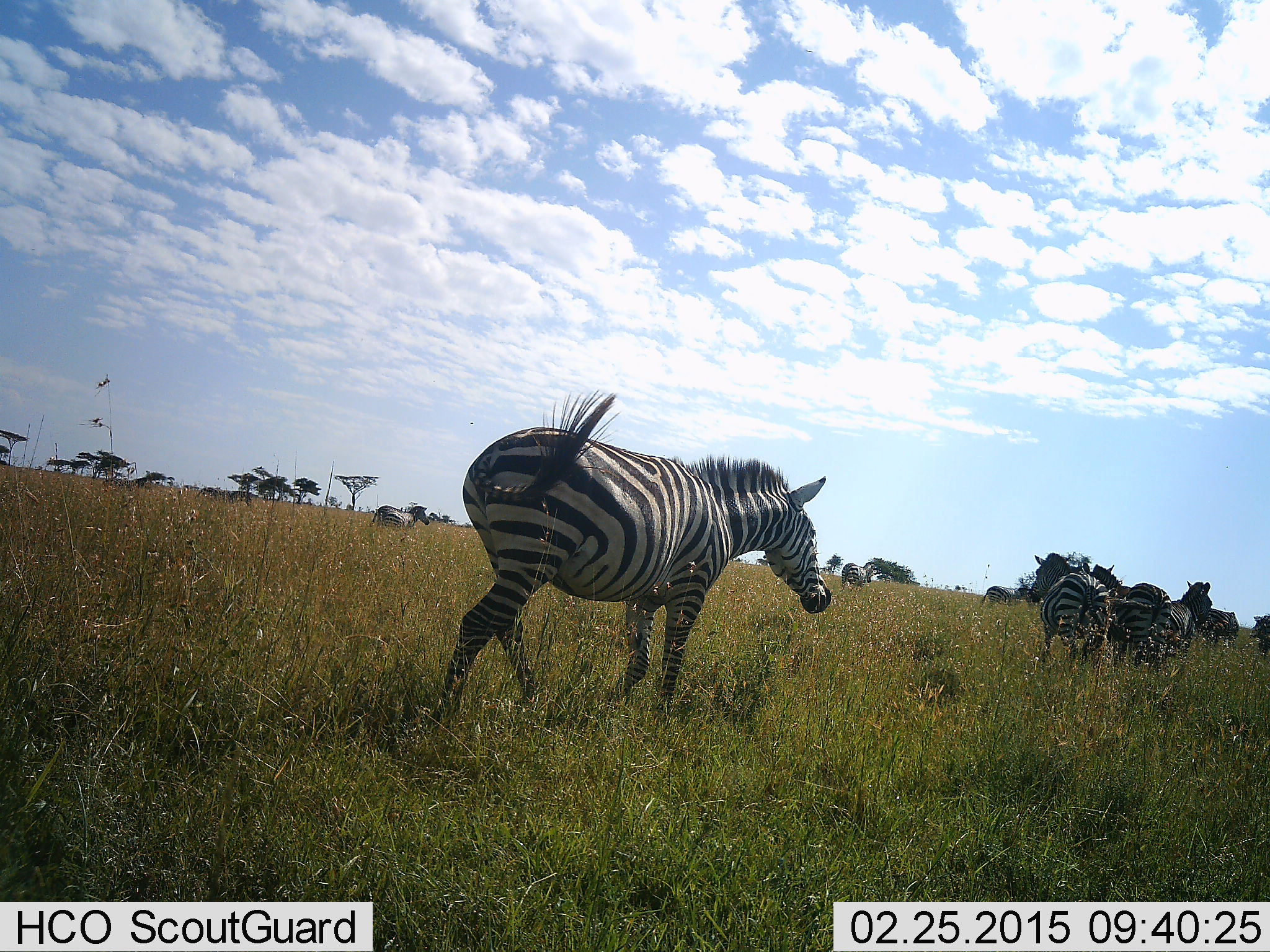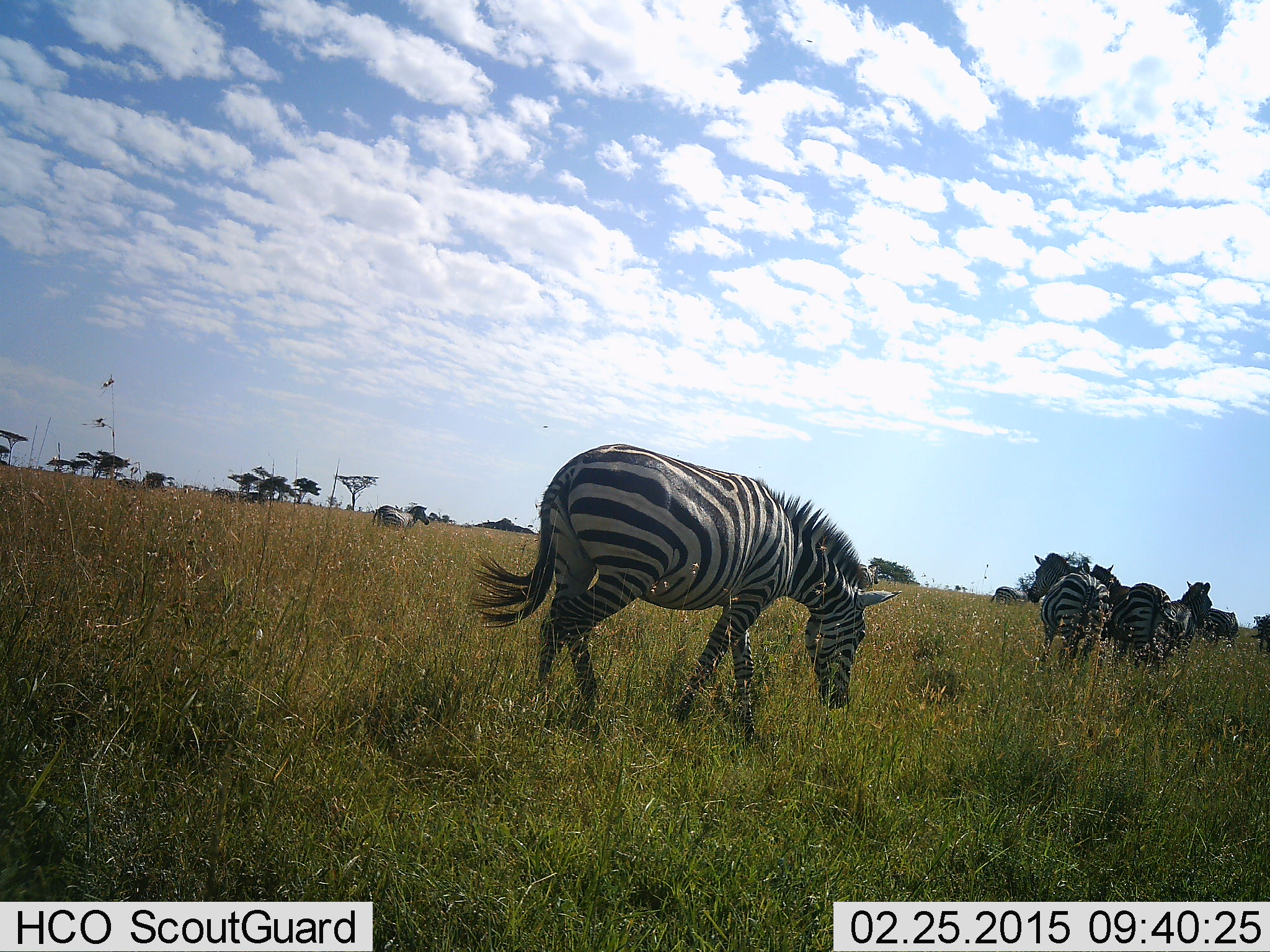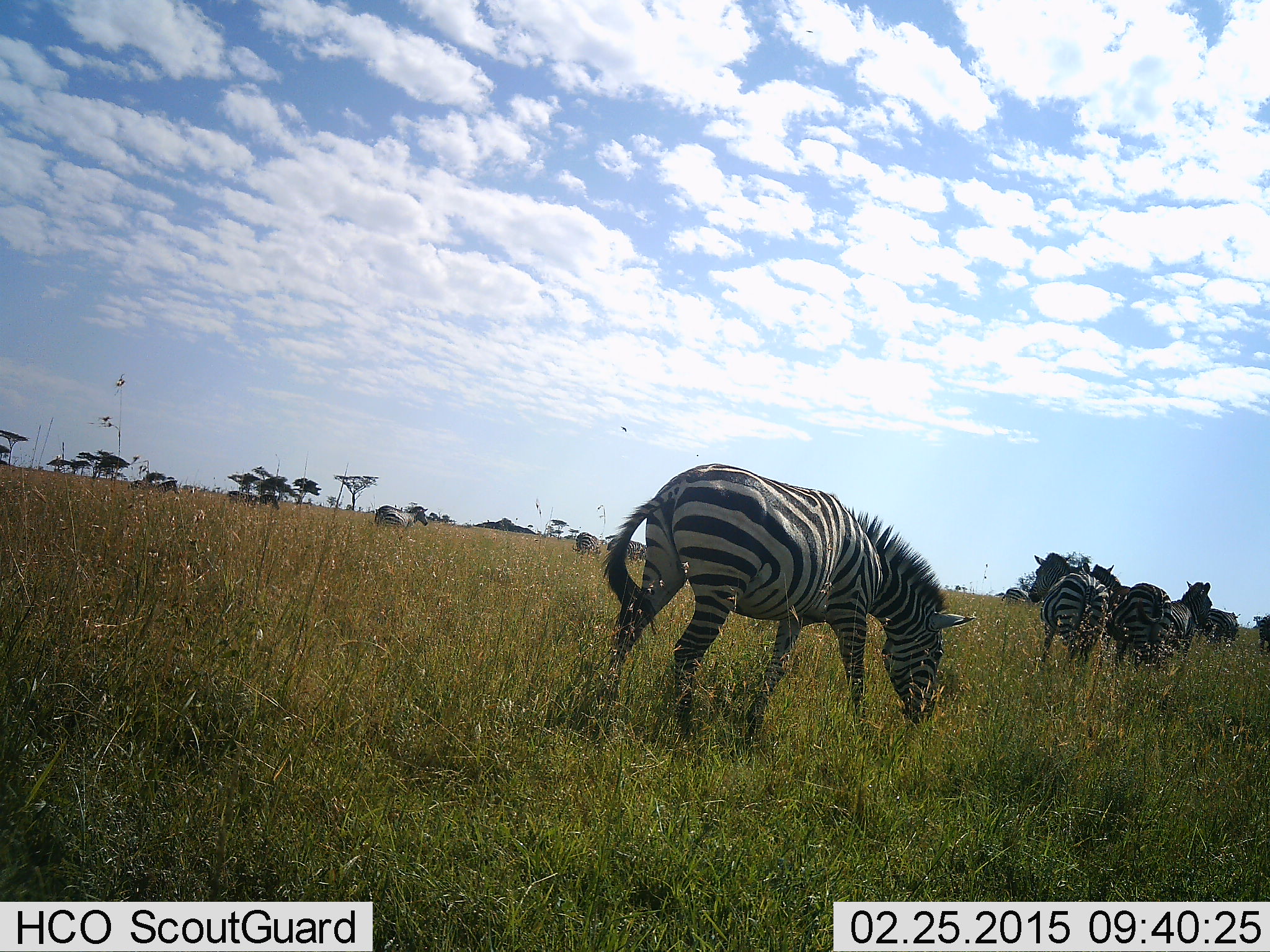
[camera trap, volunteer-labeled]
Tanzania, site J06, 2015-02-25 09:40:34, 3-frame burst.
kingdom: Animalia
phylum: Chordata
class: Mammalia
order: Perissodactyla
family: Equidae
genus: Equus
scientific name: Equus quagga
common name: plains zebra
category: zebra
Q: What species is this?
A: Zebra (plains zebra) (Equus quagga).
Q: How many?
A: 8.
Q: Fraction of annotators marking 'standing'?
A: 60%.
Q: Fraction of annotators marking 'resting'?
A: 0%.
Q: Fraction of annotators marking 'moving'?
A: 90%.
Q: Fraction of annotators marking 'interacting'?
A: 0%.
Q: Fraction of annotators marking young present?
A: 0%.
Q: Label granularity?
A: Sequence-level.